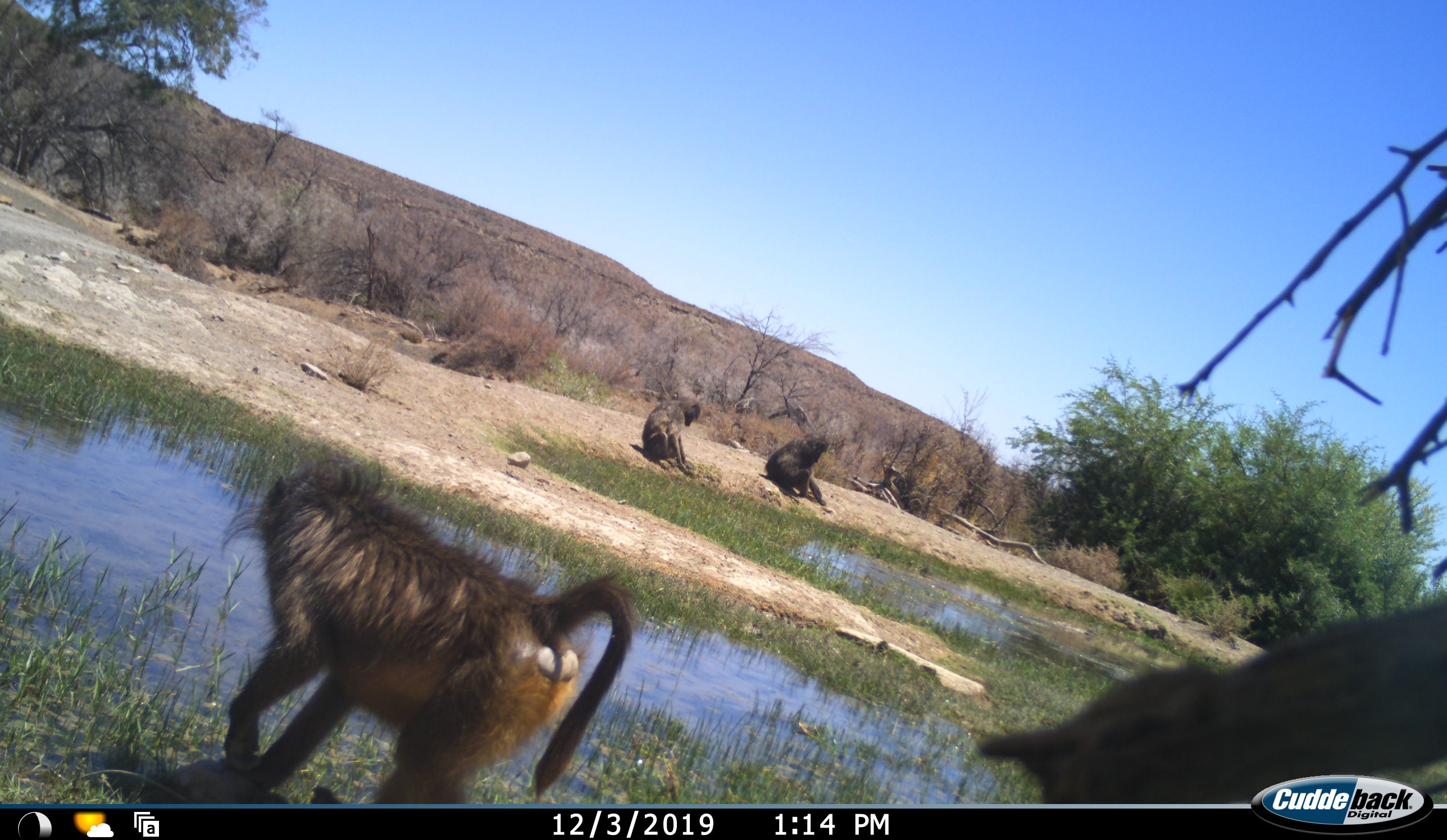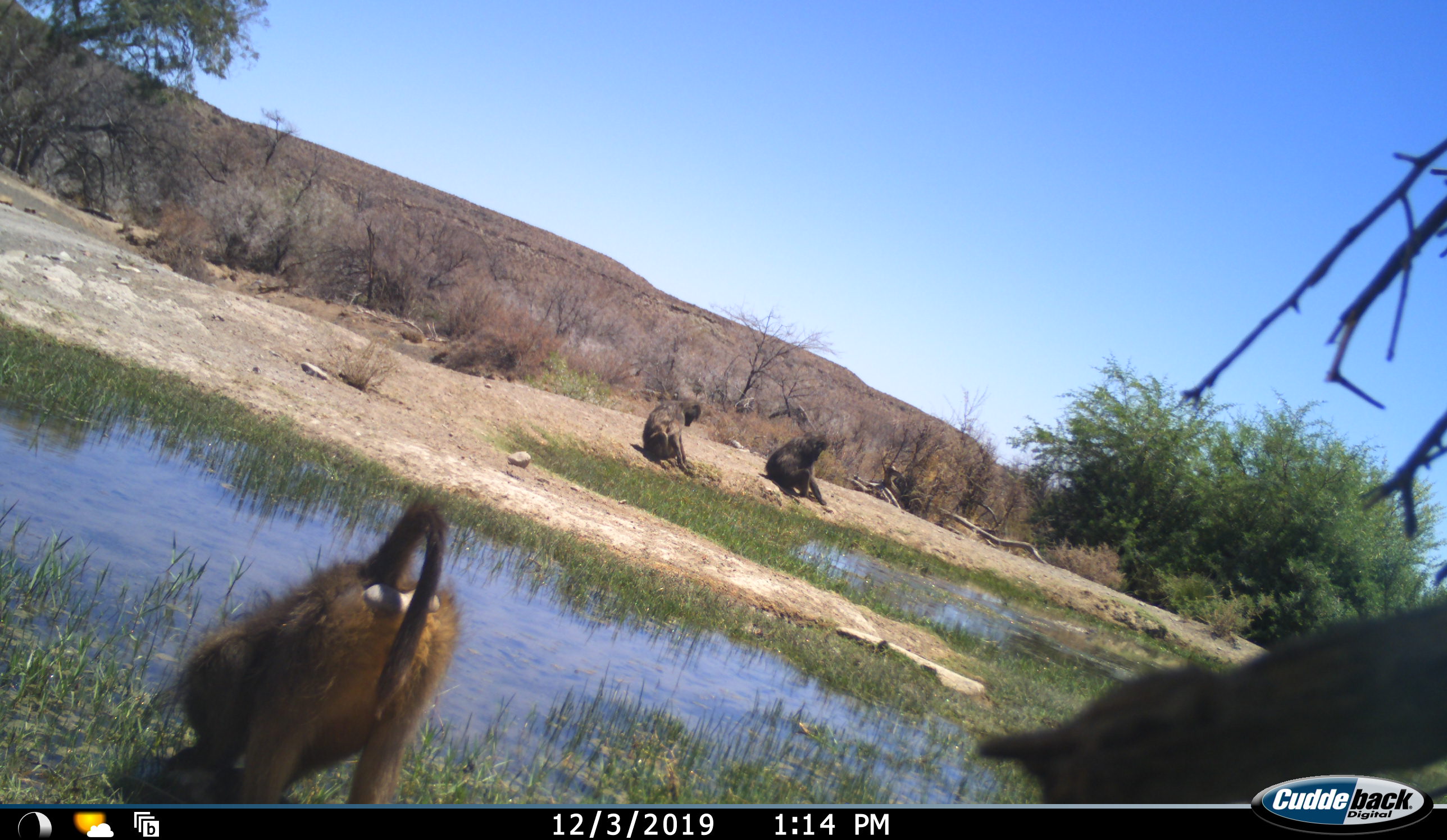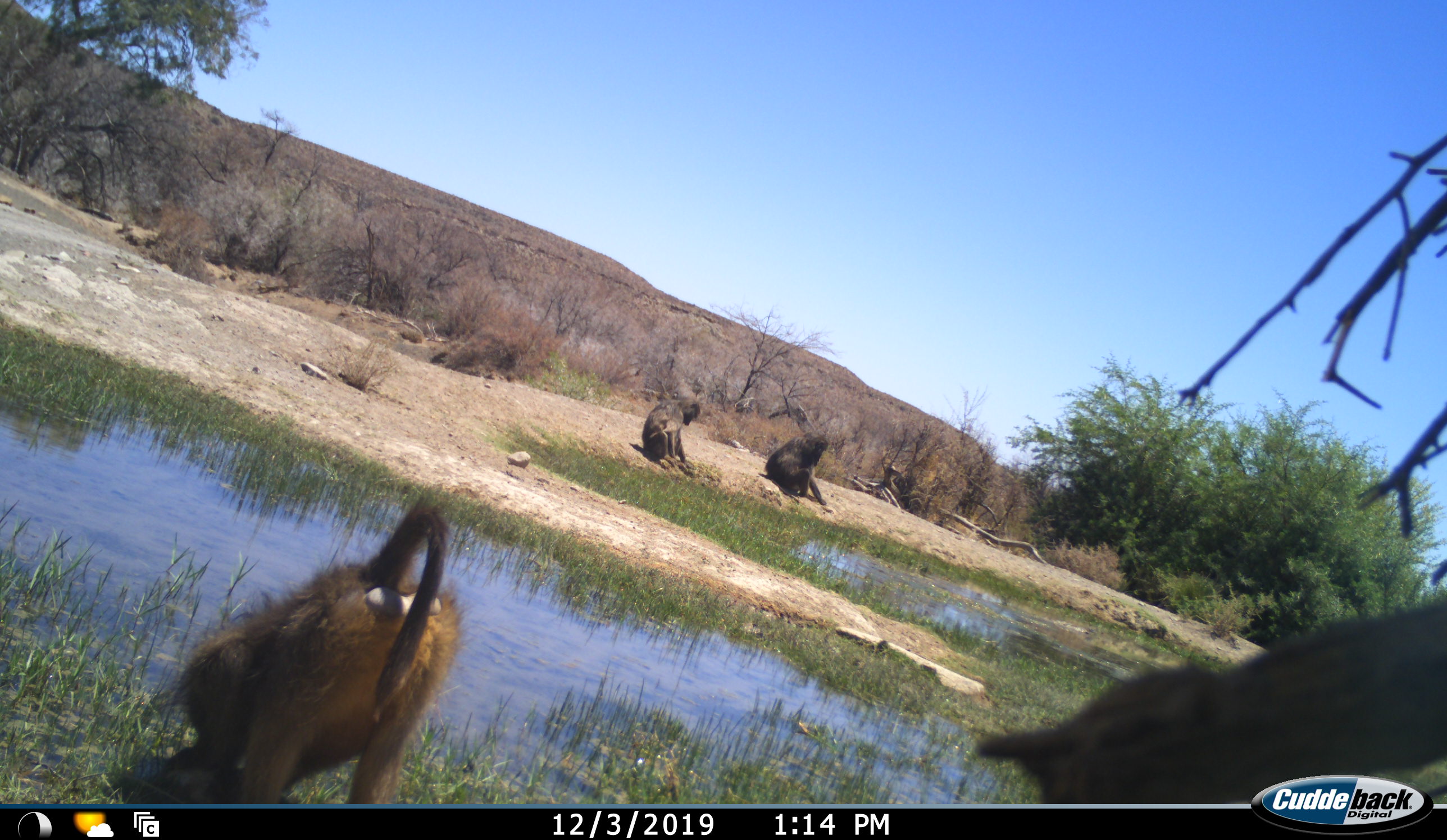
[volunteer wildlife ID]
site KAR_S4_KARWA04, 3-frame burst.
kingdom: Animalia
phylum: Chordata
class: Mammalia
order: Primates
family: Cercopithecidae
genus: Papio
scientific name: Papio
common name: baboon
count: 3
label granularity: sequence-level